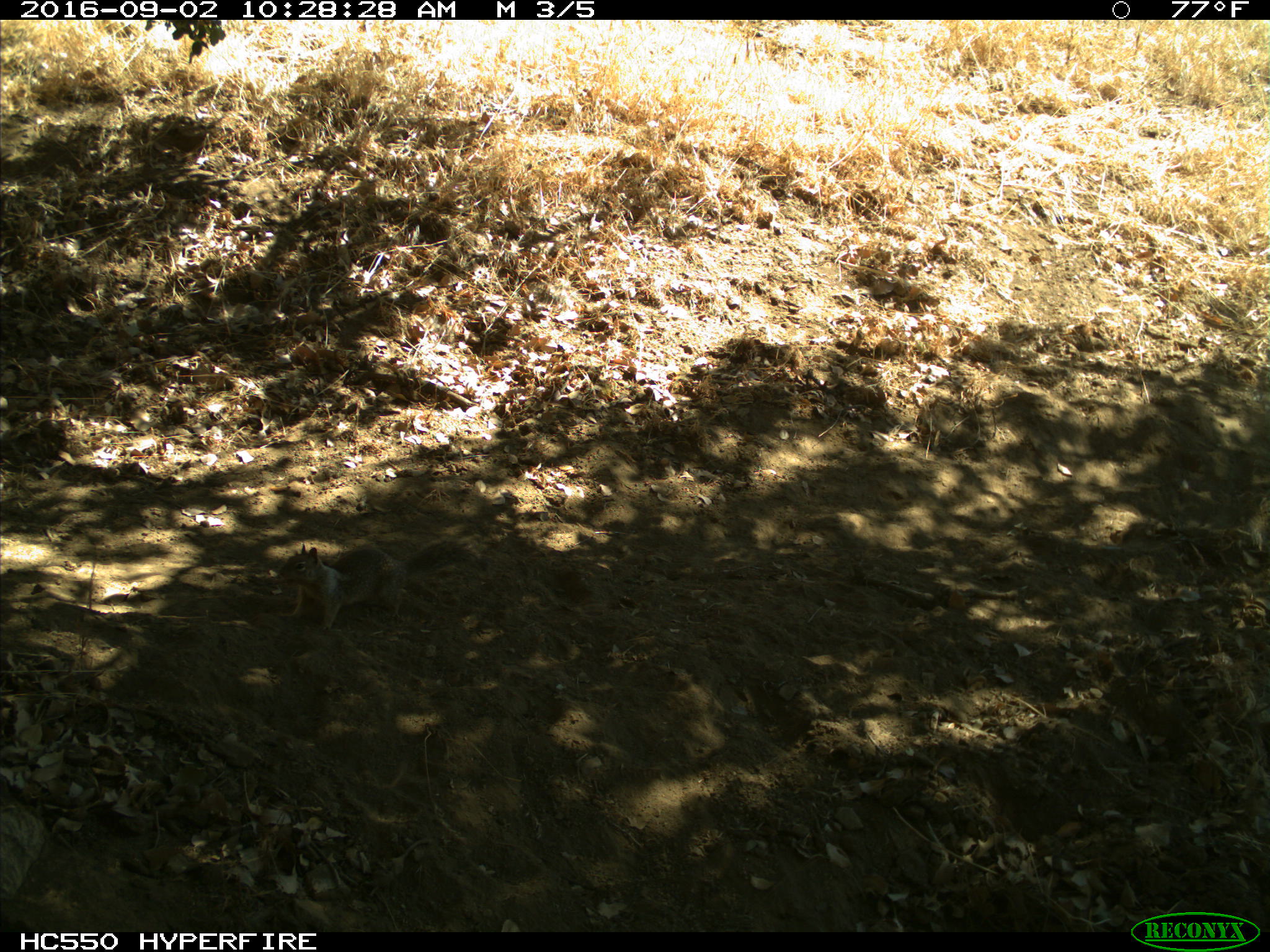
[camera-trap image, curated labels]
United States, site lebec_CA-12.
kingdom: Animalia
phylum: Chordata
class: Mammalia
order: Rodentia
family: Sciuridae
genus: Otospermophilus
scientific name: Otospermophilus beecheyi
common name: california ground squirrel